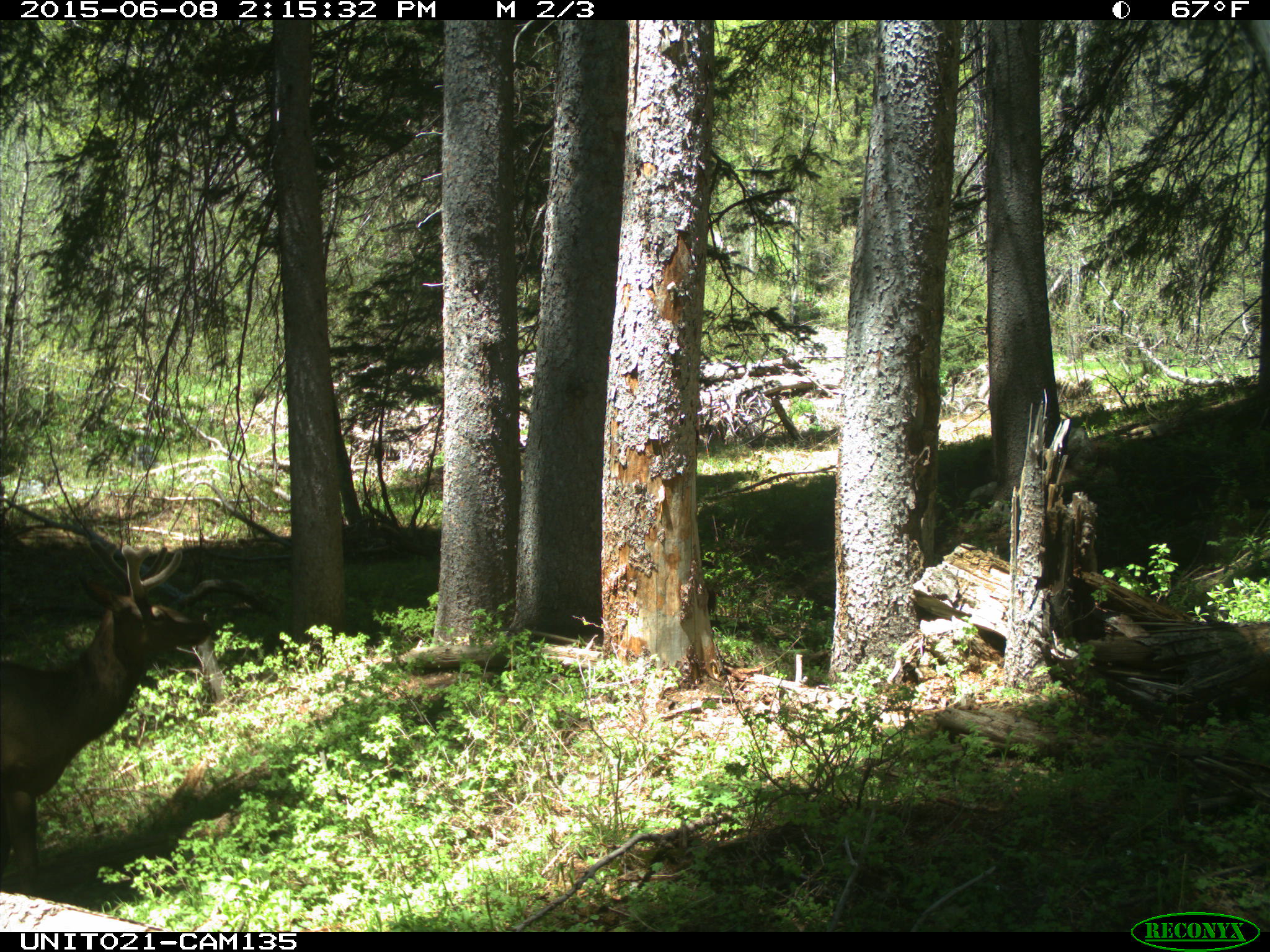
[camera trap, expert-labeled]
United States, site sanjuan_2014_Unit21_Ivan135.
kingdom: Animalia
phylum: Chordata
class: Mammalia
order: Artiodactyla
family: Cervidae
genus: Cervus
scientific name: Cervus elaphus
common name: red deer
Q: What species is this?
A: Cervus elaphus (red deer).